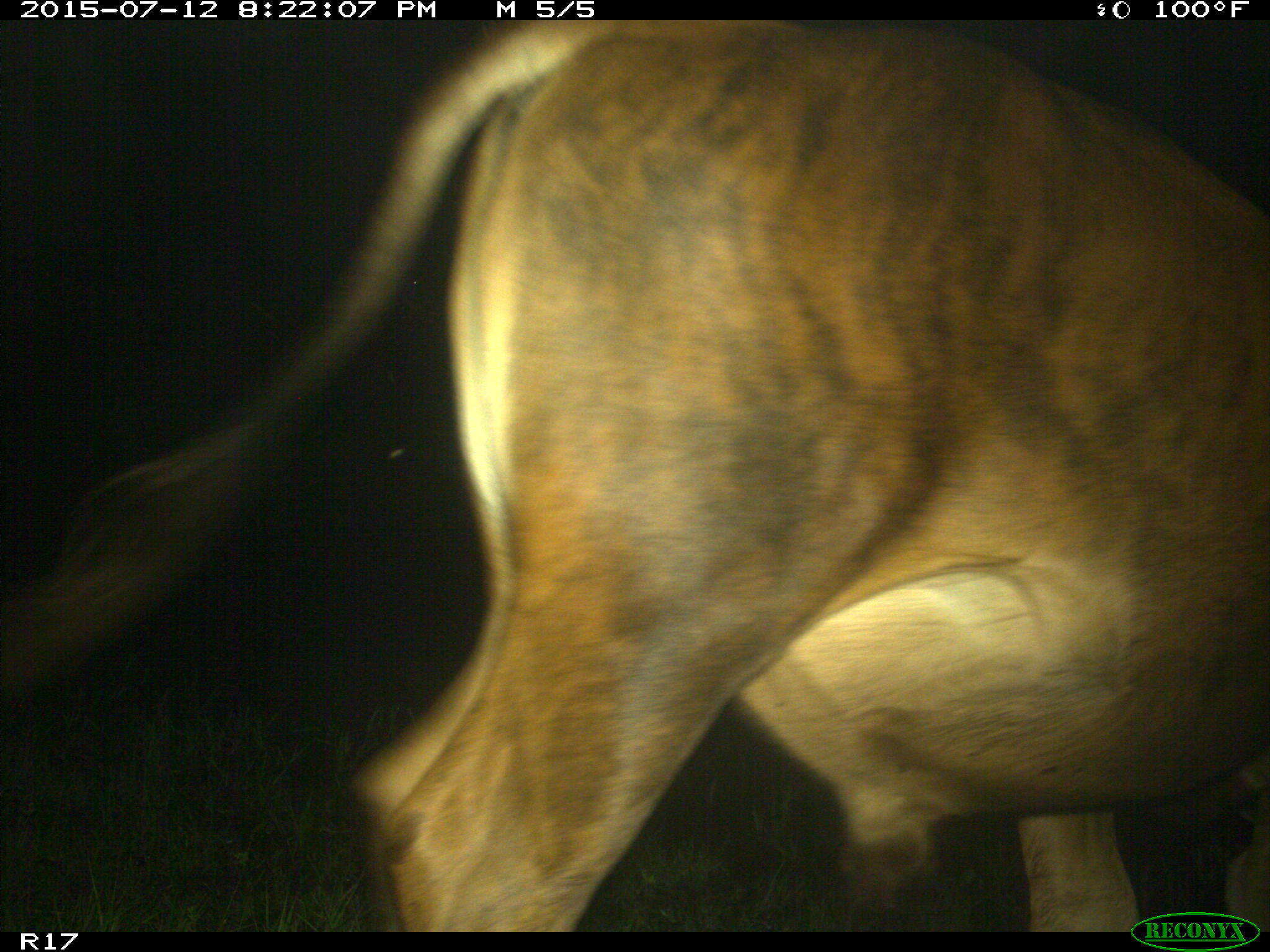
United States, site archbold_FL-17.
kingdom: Animalia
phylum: Chordata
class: Mammalia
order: Artiodactyla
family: Bovidae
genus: Bos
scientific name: Bos taurus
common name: domestic cow